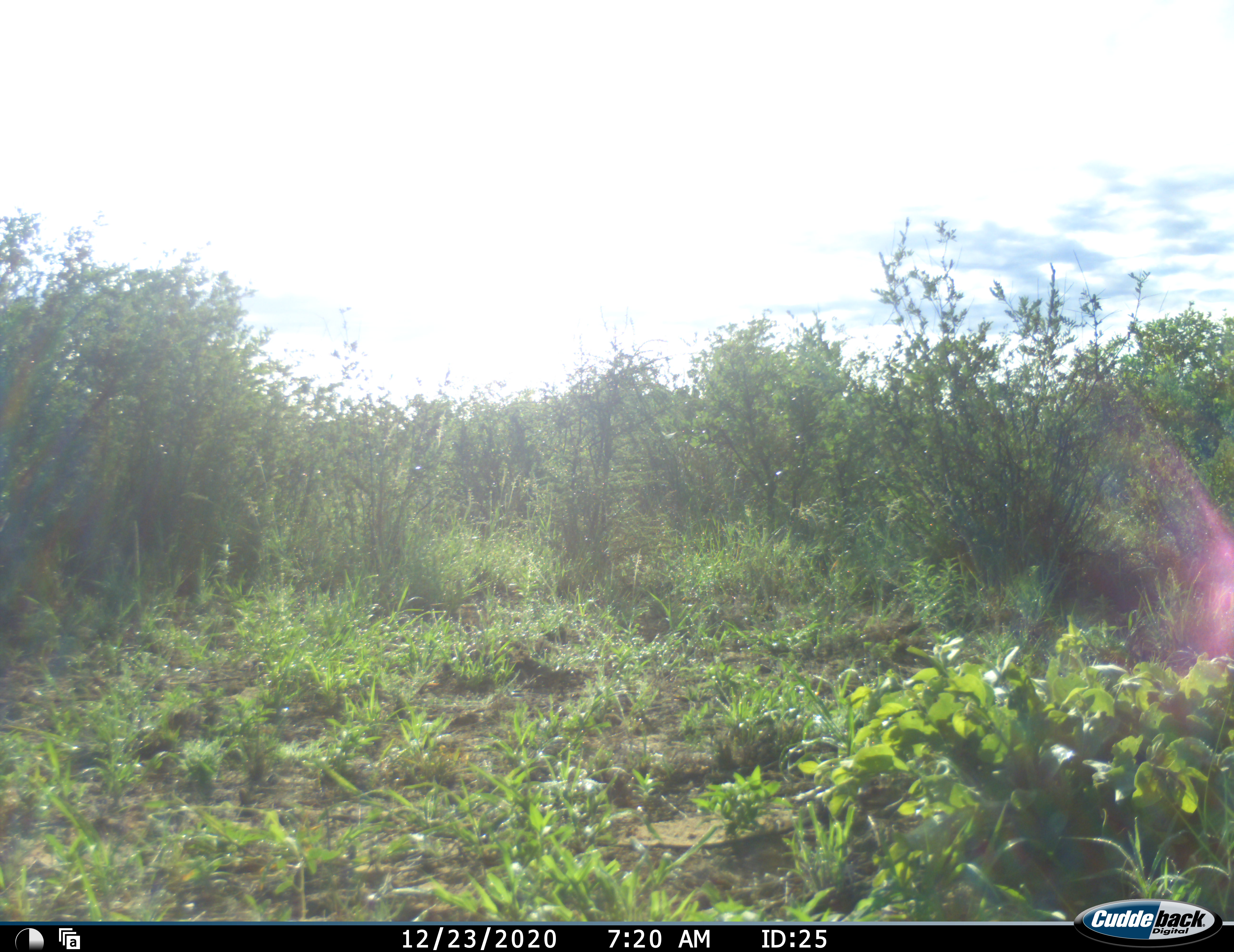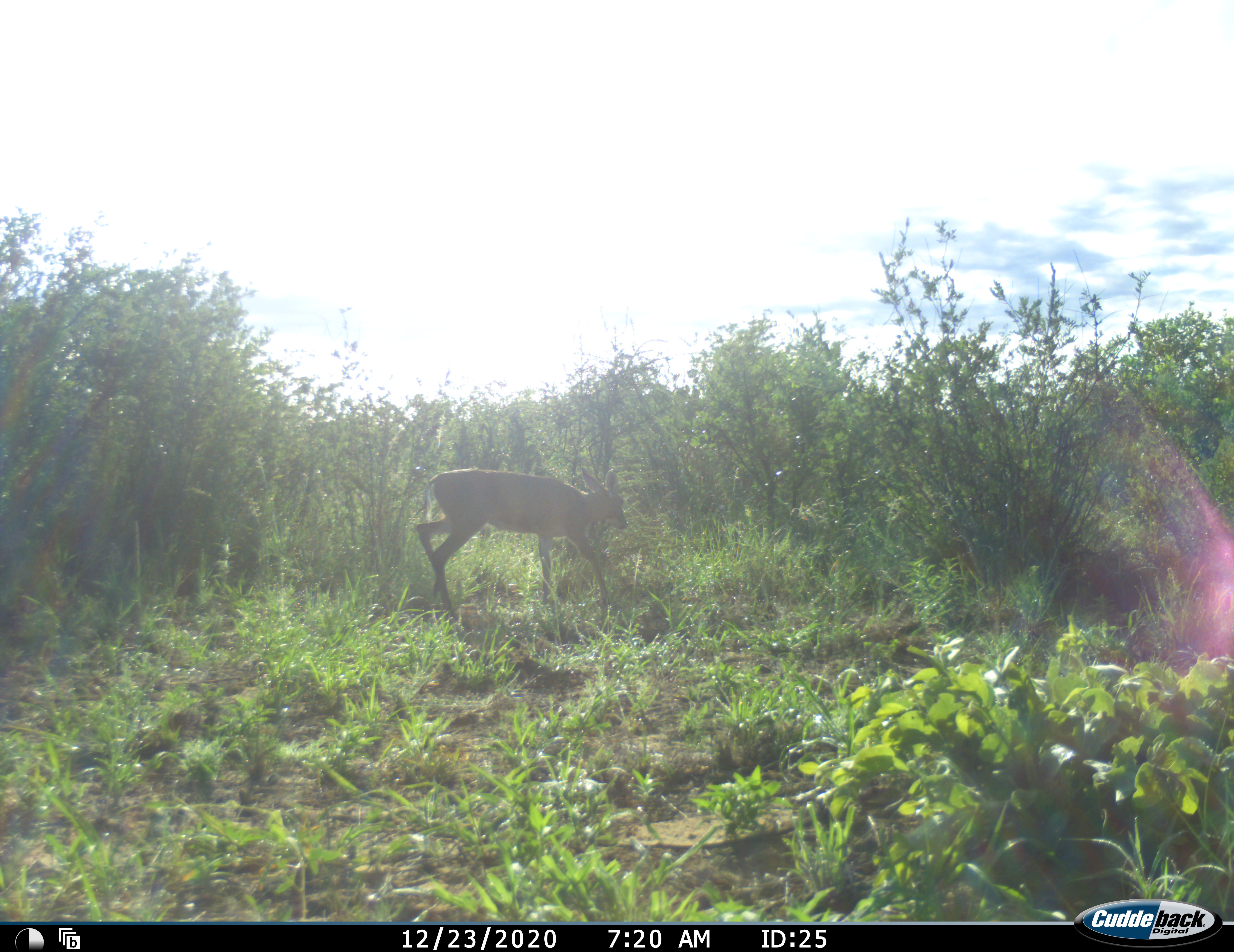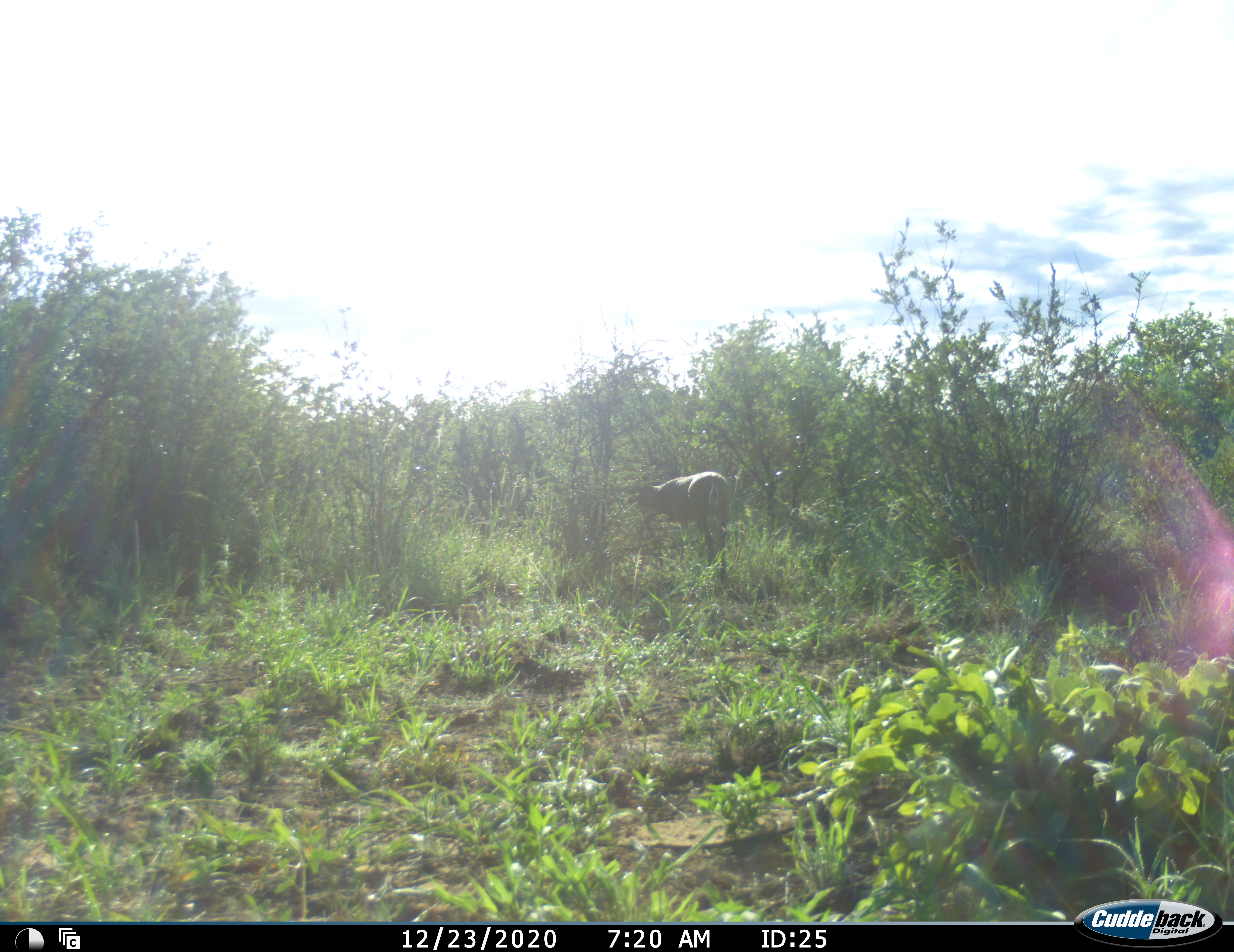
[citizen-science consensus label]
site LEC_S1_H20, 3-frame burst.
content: unidentified animal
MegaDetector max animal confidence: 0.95